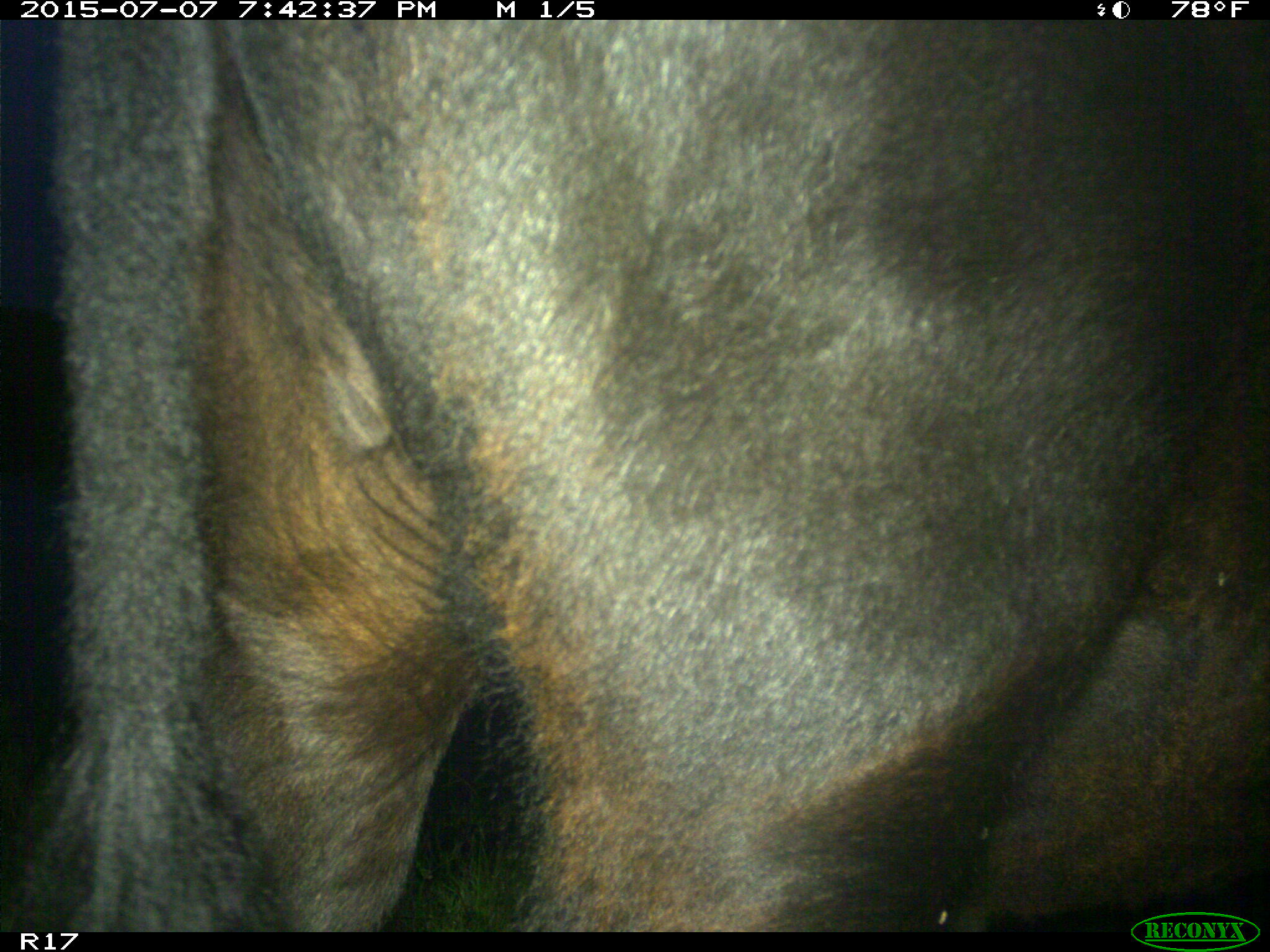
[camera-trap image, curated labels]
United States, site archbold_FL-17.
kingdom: Animalia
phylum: Chordata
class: Mammalia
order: Artiodactyla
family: Bovidae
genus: Bos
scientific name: Bos taurus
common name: domestic cow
Bos taurus (domestic cow).